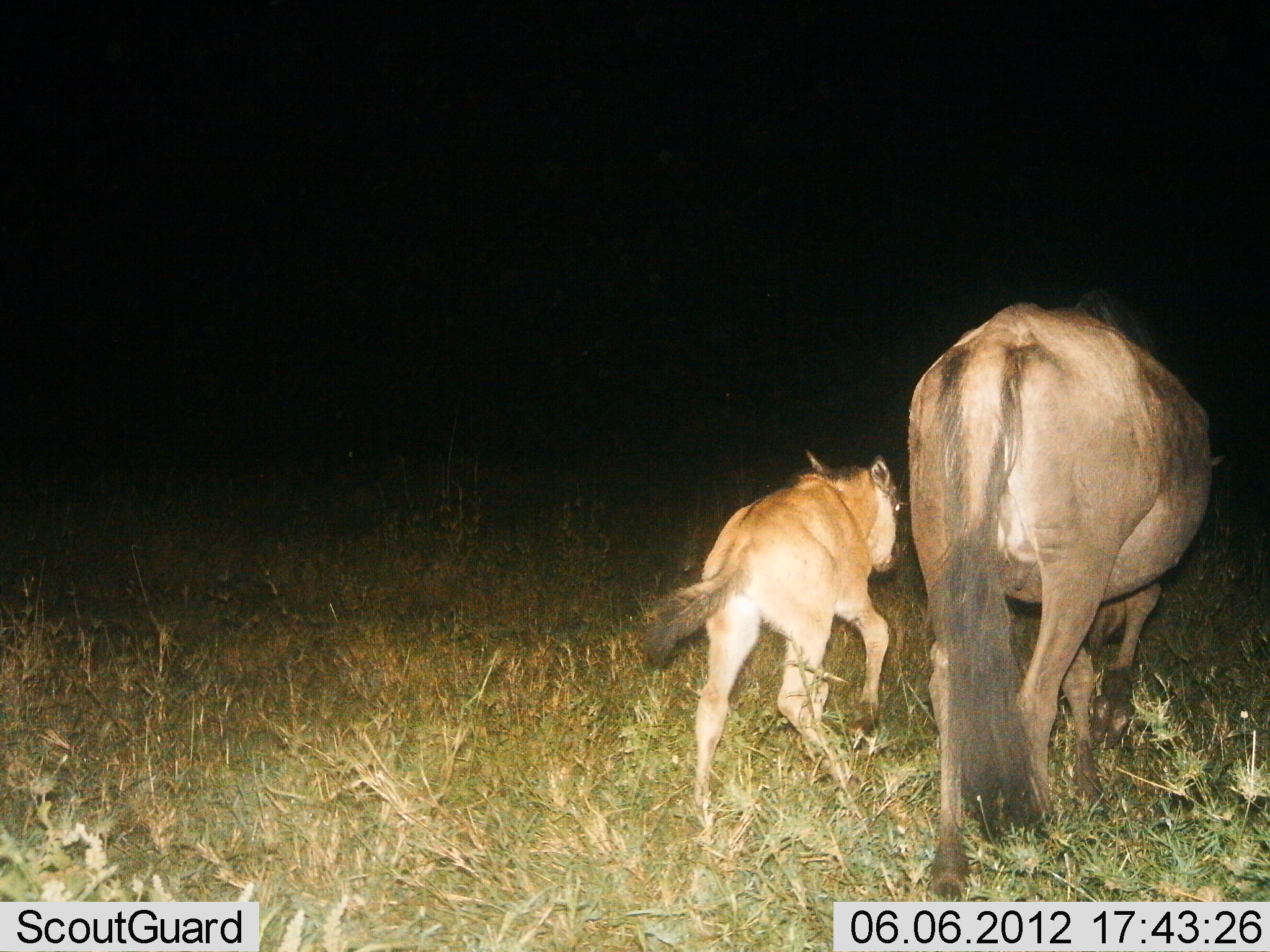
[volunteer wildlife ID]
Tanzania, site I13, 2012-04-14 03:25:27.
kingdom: Animalia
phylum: Chordata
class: Mammalia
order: Artiodactyla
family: Bovidae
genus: Connochaetes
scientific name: Connochaetes taurinus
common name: blue wildebeest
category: wildebeest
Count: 2.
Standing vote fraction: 4%.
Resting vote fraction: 0%.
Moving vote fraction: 96%.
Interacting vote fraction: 0%.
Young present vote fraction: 100%.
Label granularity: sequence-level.